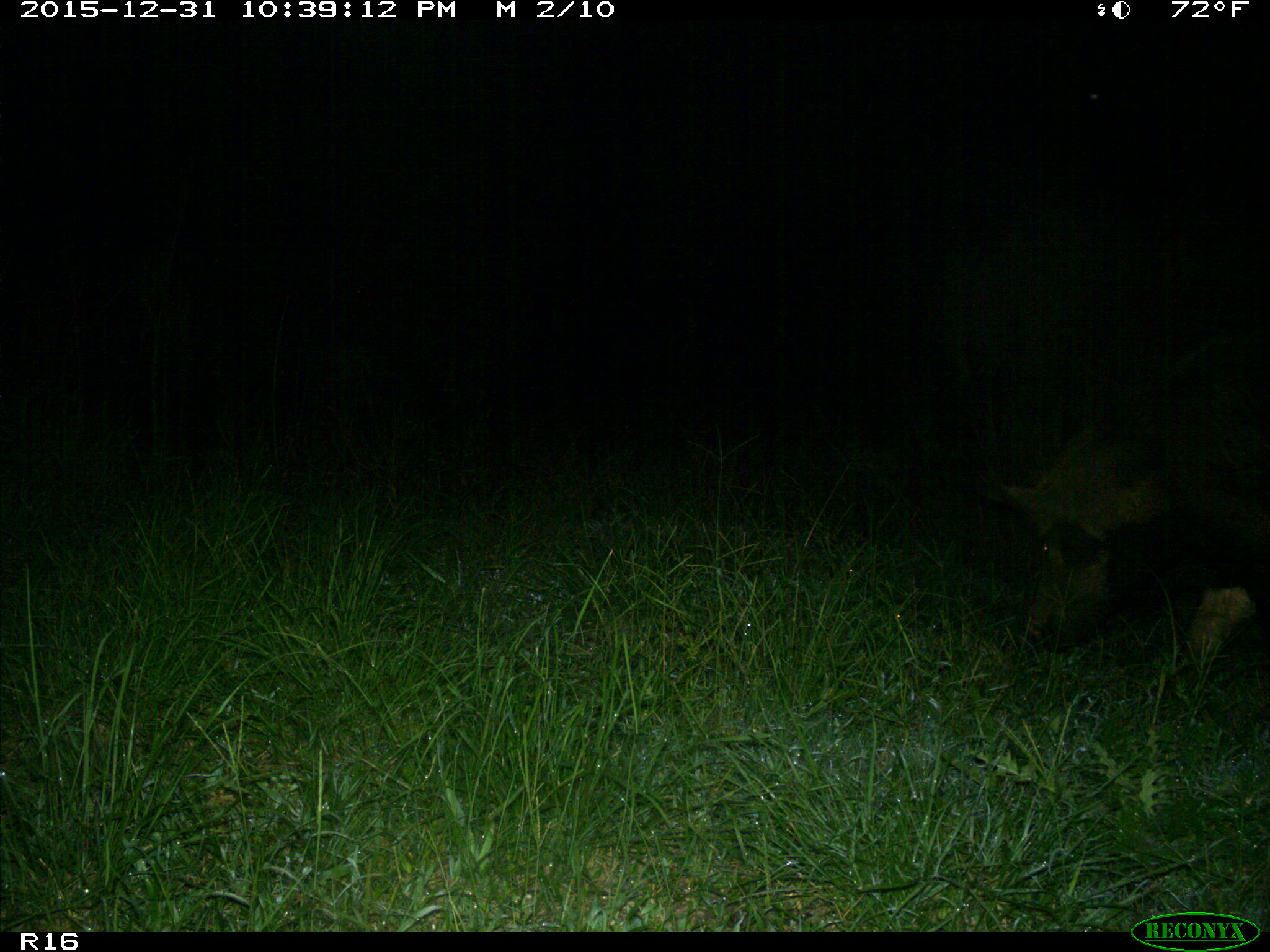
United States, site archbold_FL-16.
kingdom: Animalia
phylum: Chordata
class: Mammalia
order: Artiodactyla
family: Suidae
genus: Sus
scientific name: Sus scrofa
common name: wild boar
Sus scrofa (wild boar).